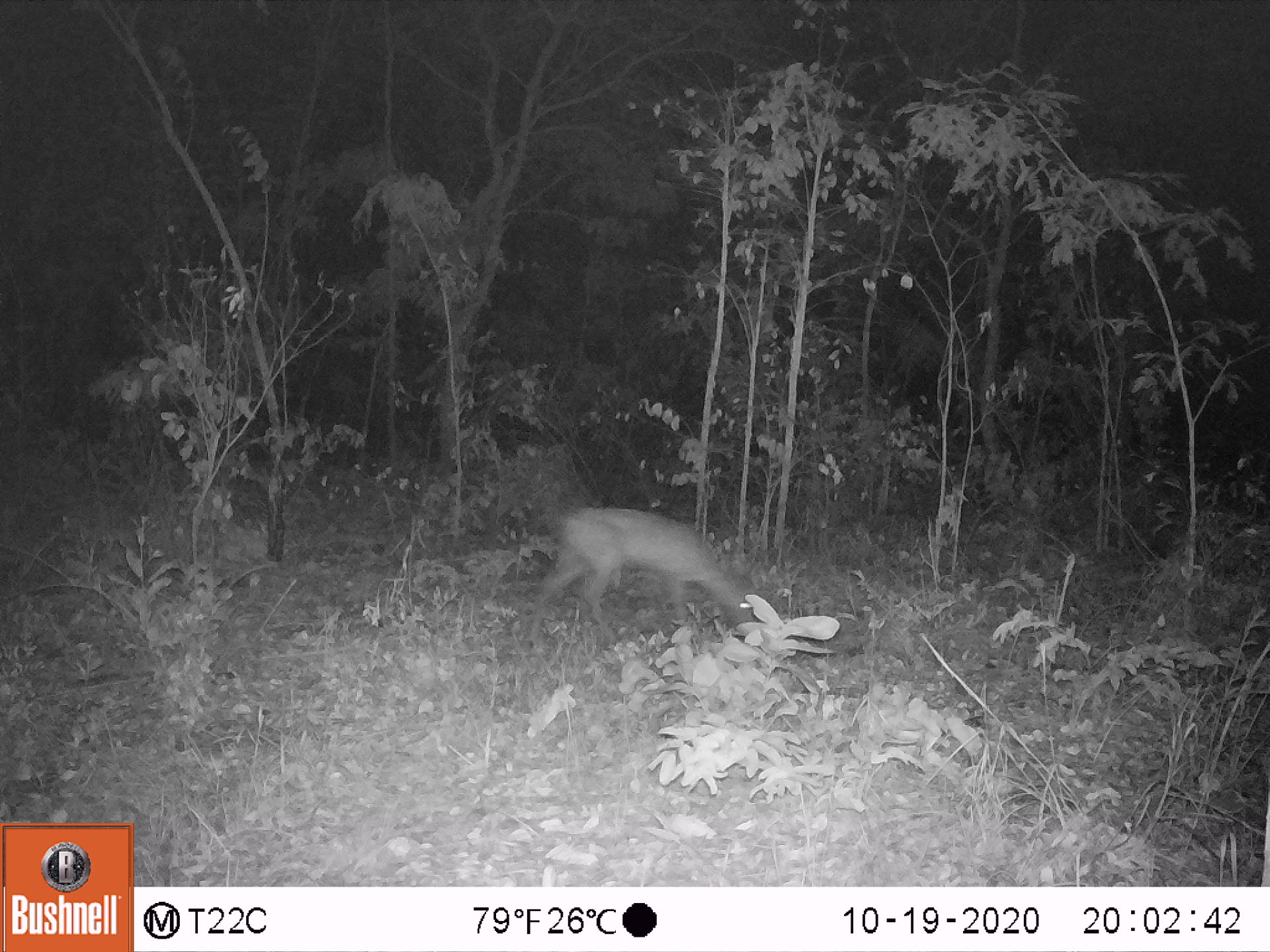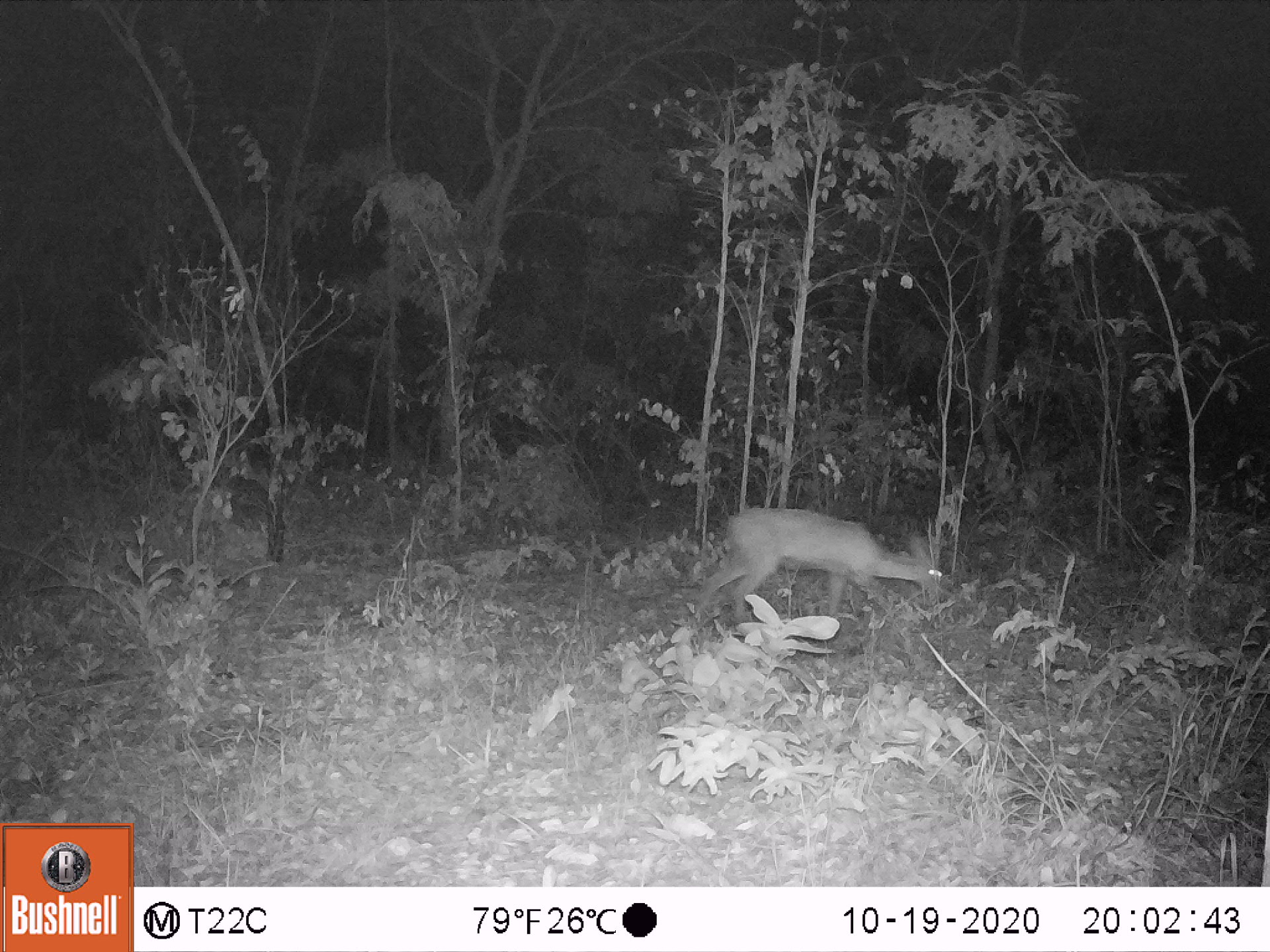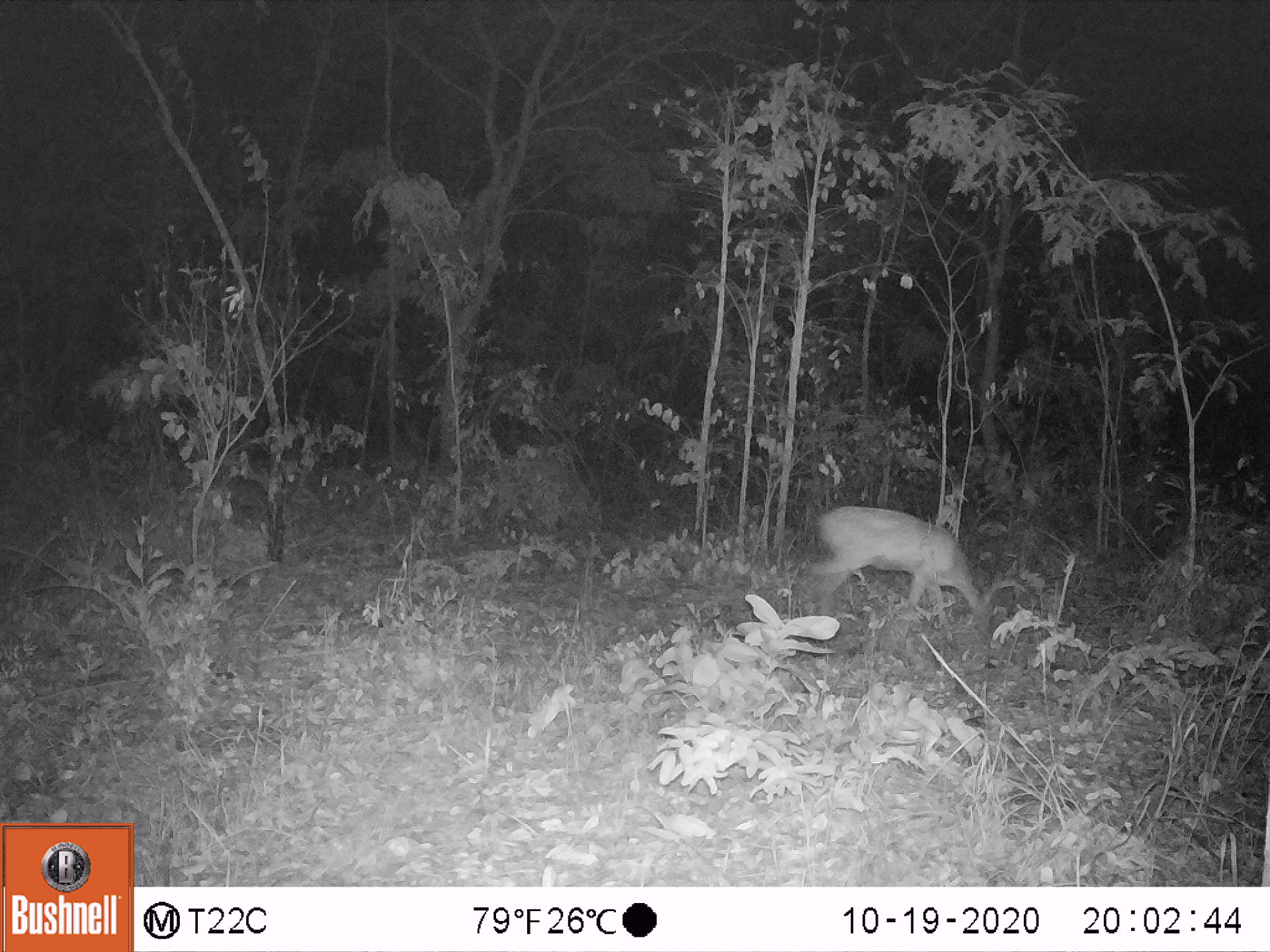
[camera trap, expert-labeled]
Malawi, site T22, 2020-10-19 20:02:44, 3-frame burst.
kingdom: Animalia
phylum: Chordata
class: Mammalia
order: Artiodactyla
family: Bovidae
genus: Sylvicapra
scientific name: Sylvicapra grimmia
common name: common duiker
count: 1